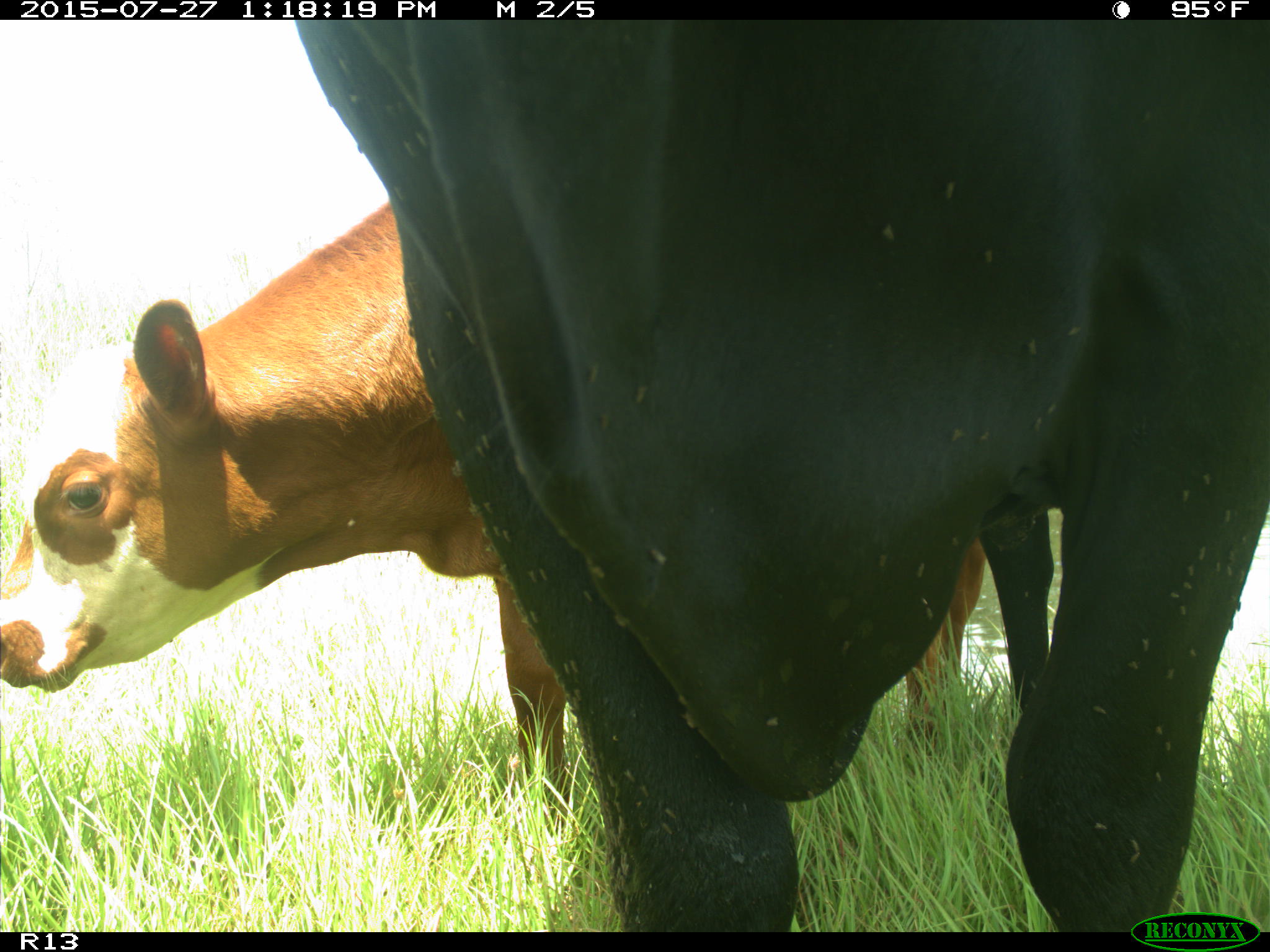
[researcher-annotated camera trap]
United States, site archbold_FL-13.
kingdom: Animalia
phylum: Chordata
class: Mammalia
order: Artiodactyla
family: Bovidae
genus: Bos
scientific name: Bos taurus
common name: domestic cow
Bos taurus (domestic cow).